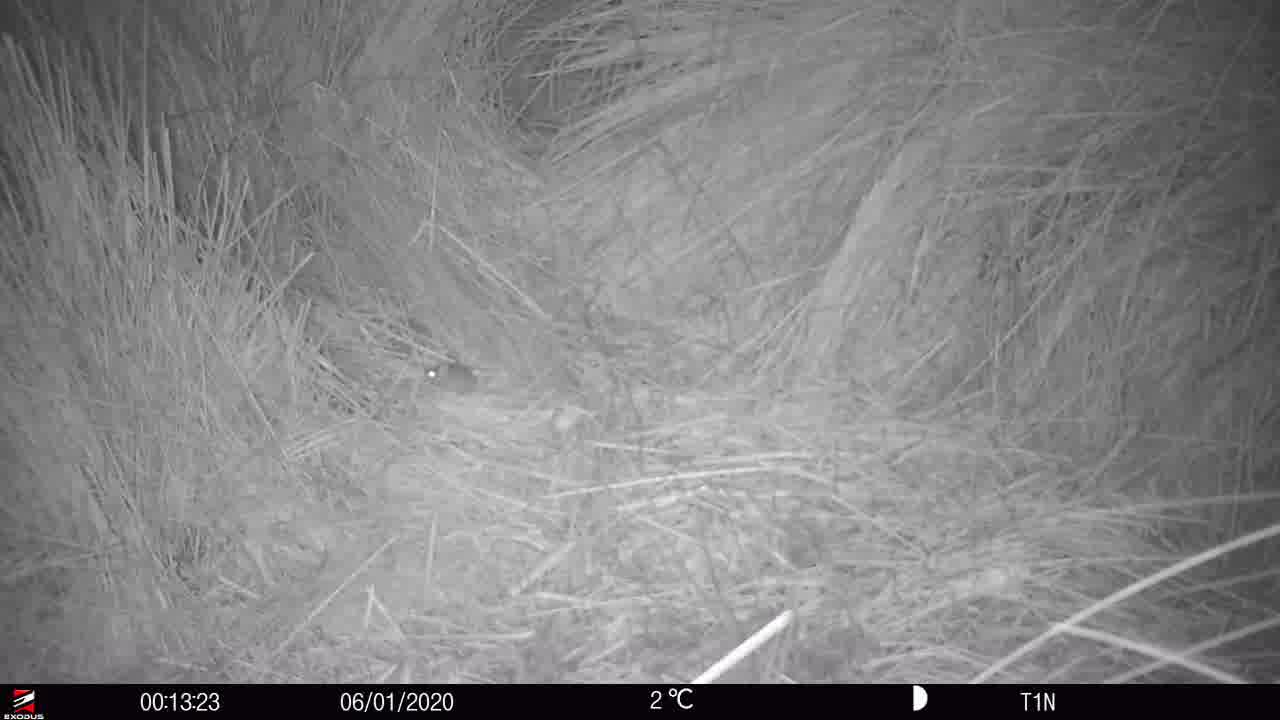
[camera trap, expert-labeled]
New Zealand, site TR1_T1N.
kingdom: Animalia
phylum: Chordata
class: Mammalia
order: Rodentia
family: Muridae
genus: Mus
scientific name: Mus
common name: mouse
Mouse (Mus).